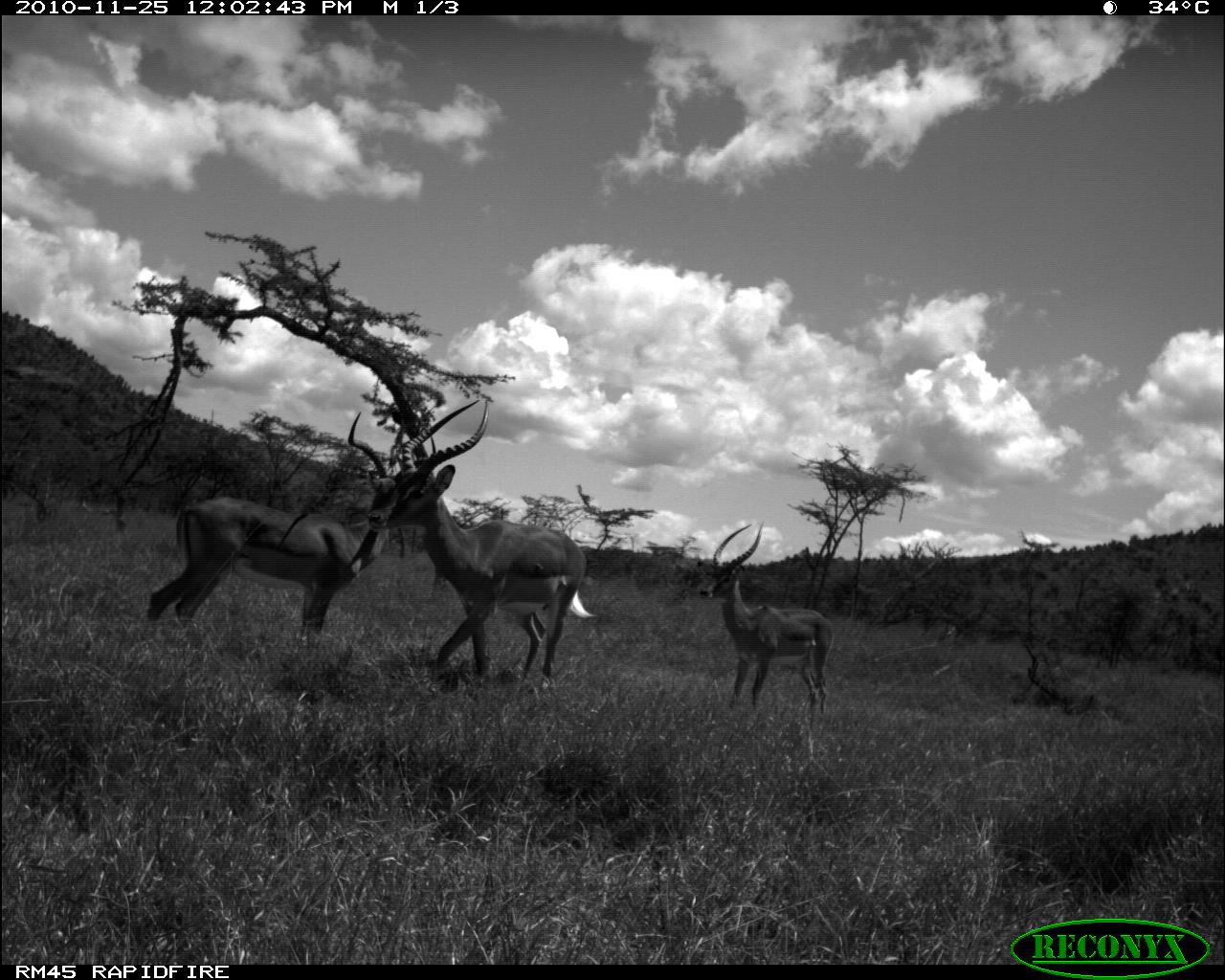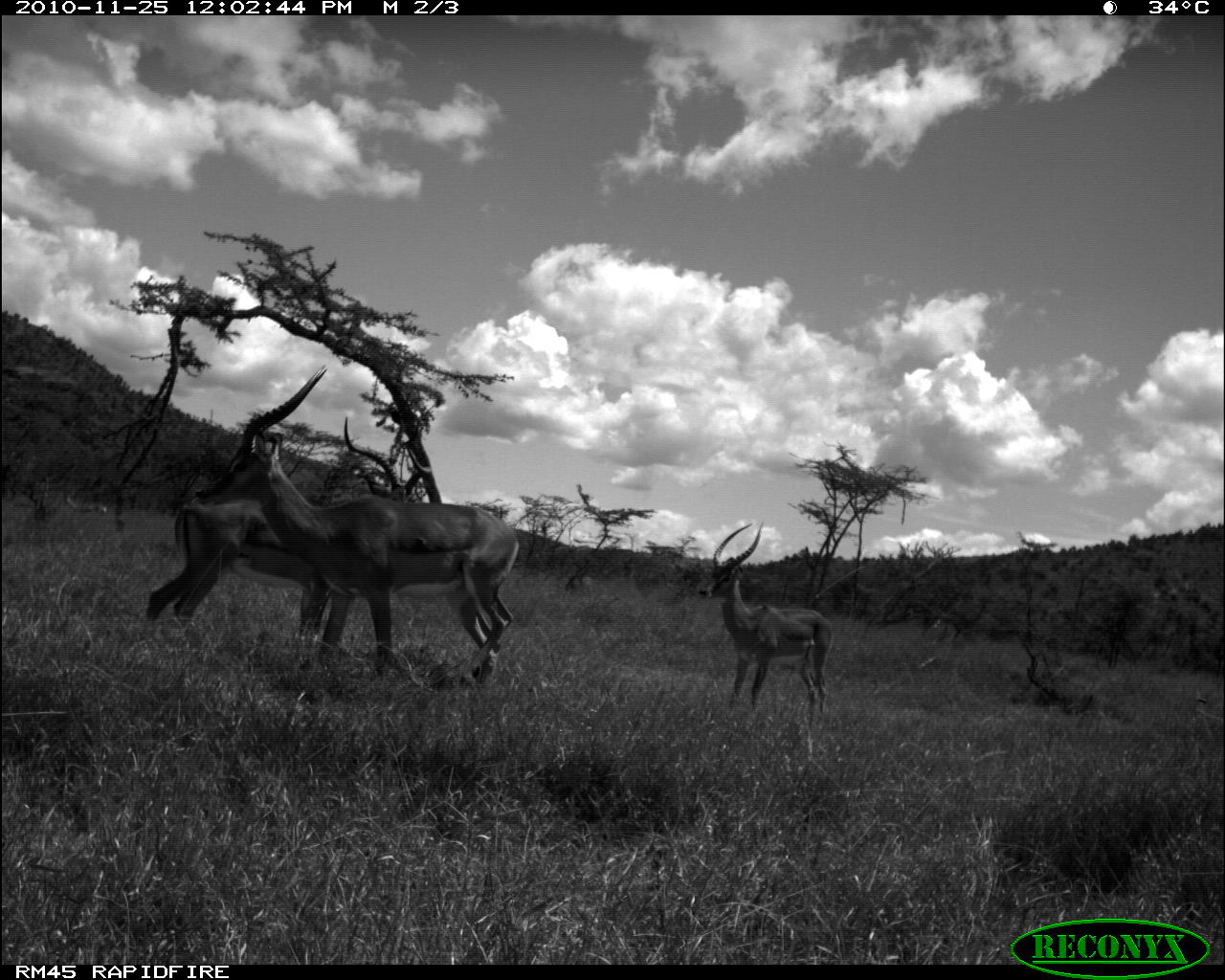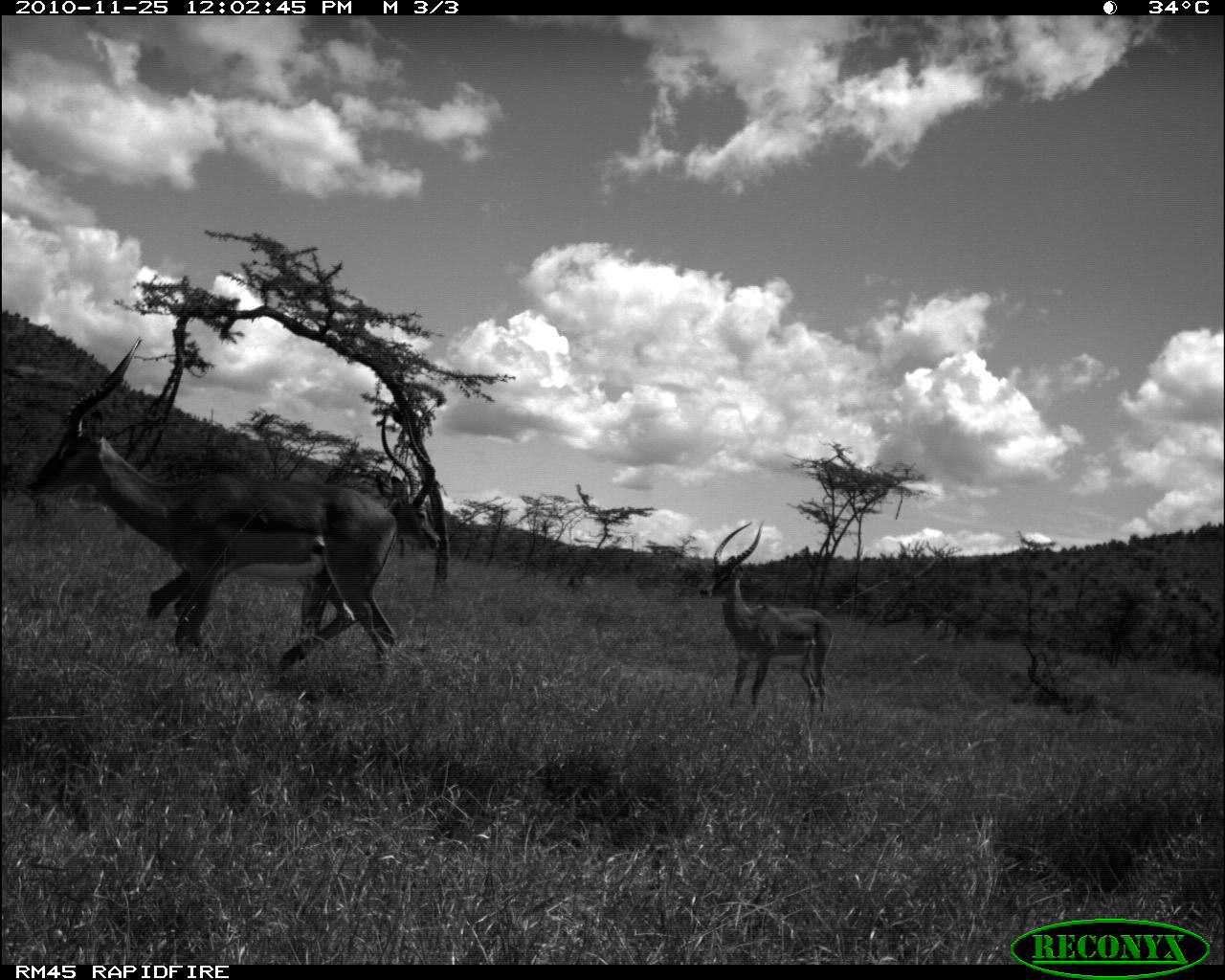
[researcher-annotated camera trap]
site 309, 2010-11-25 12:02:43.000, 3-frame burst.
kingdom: Animalia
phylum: Chordata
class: Mammalia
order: Artiodactyla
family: Bovidae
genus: Aepyceros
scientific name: Aepyceros melampus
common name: impala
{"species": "Aepyceros melampus (impala)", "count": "3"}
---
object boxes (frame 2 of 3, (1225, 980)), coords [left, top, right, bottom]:
aepyceros melampus: [193, 363, 519, 674]; [147, 415, 434, 637]; [694, 522, 838, 718]